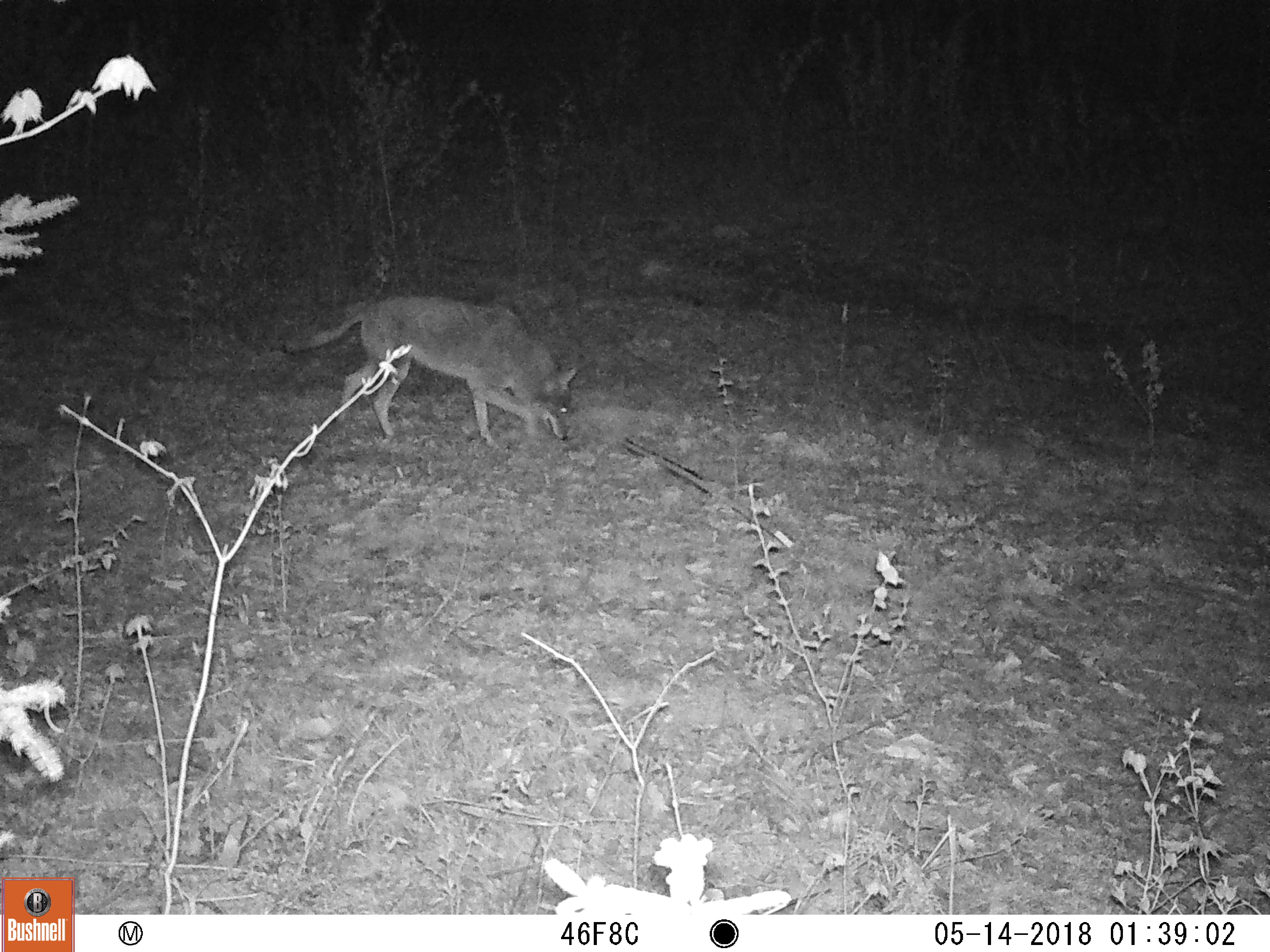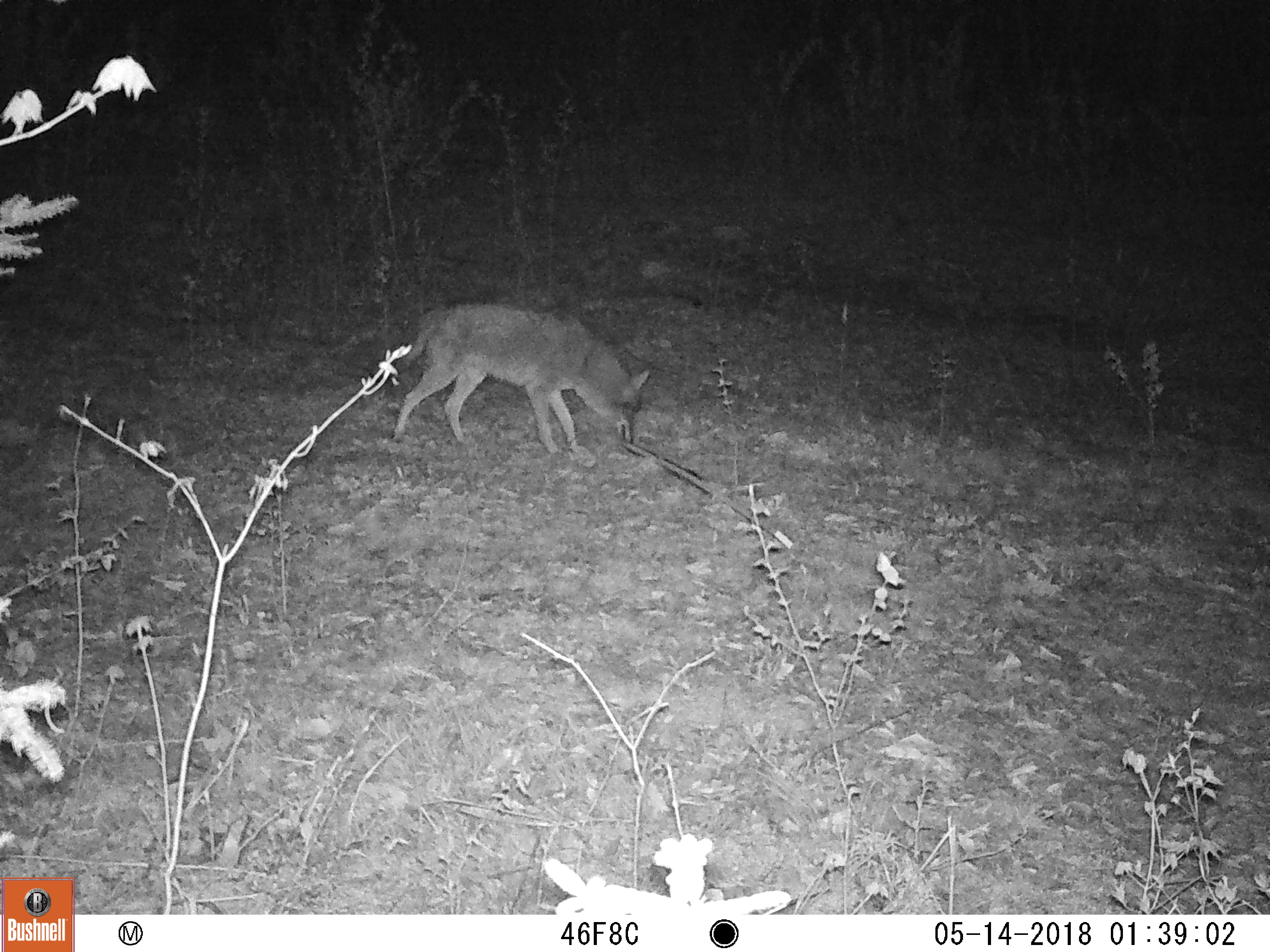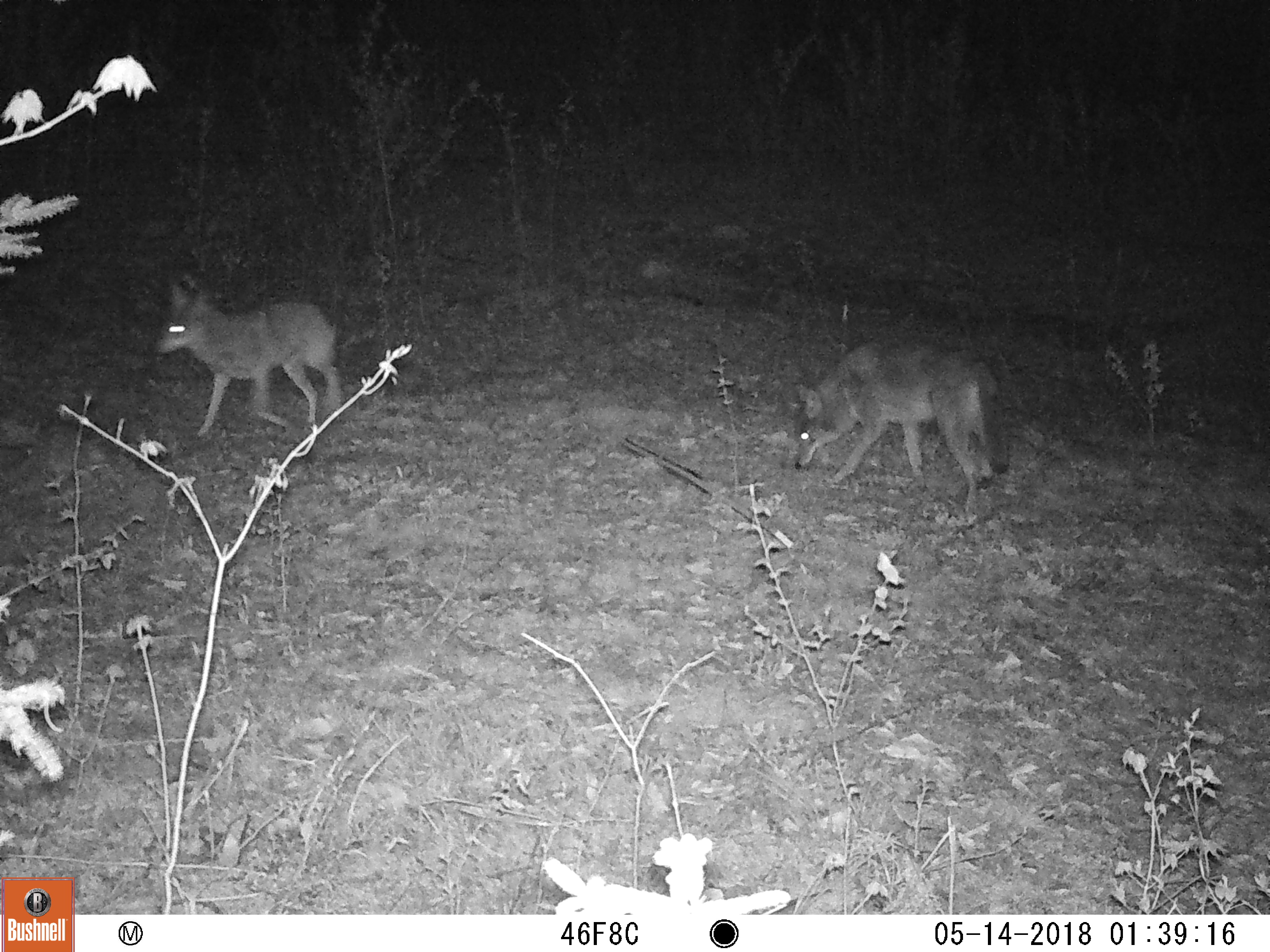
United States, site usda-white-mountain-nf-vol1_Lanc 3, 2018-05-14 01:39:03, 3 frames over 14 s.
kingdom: Animalia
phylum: Chordata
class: Mammalia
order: Carnivora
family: Canidae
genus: Canis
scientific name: Canis latrans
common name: coyote